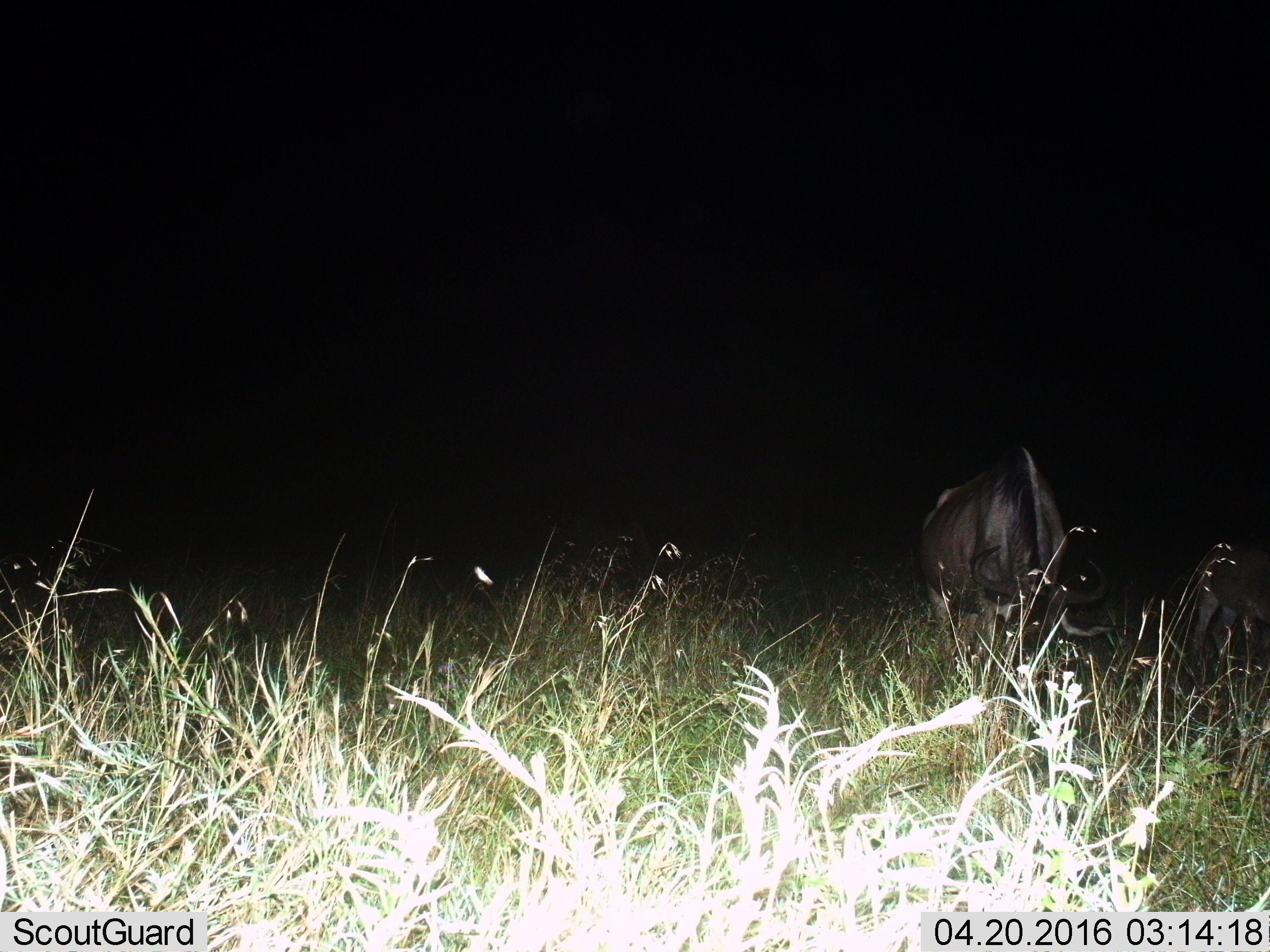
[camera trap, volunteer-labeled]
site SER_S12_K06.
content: unidentified animal